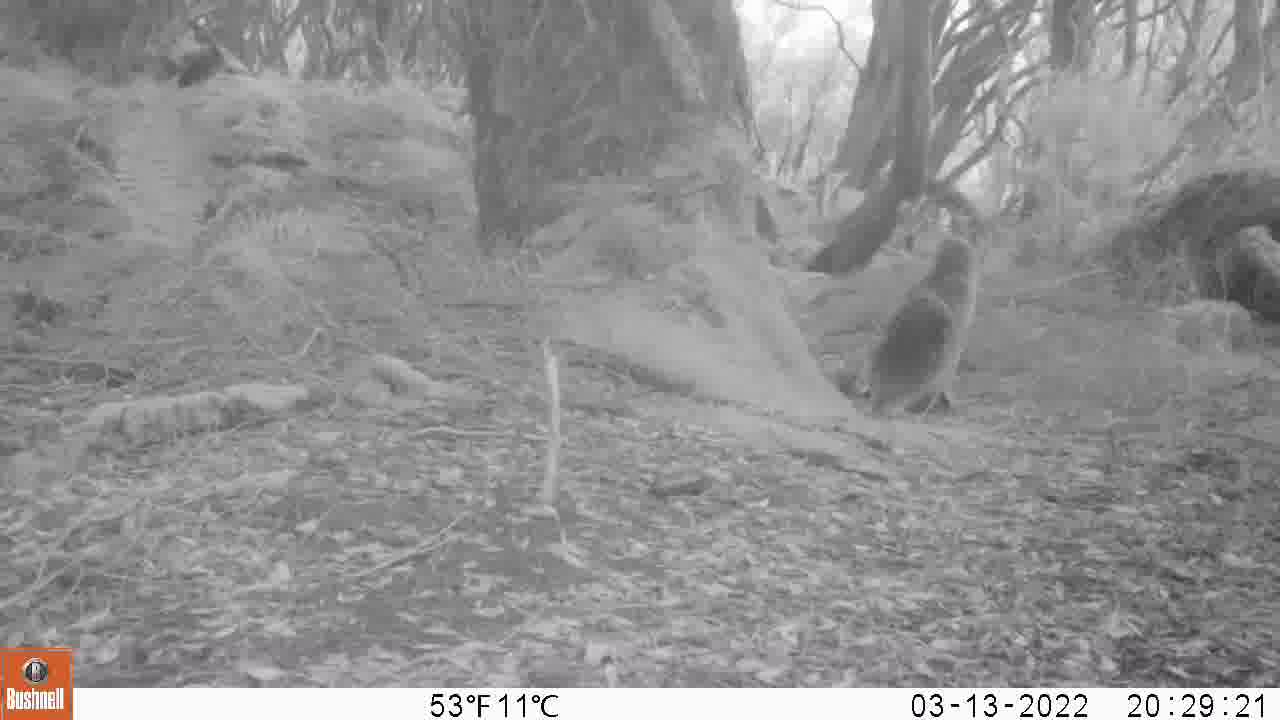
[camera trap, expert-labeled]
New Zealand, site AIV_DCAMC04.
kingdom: Animalia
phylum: Chordata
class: Mammalia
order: Carnivora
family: Otariidae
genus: Phocarctos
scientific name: Phocarctos hookeri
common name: new zealand sea lion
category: sealion